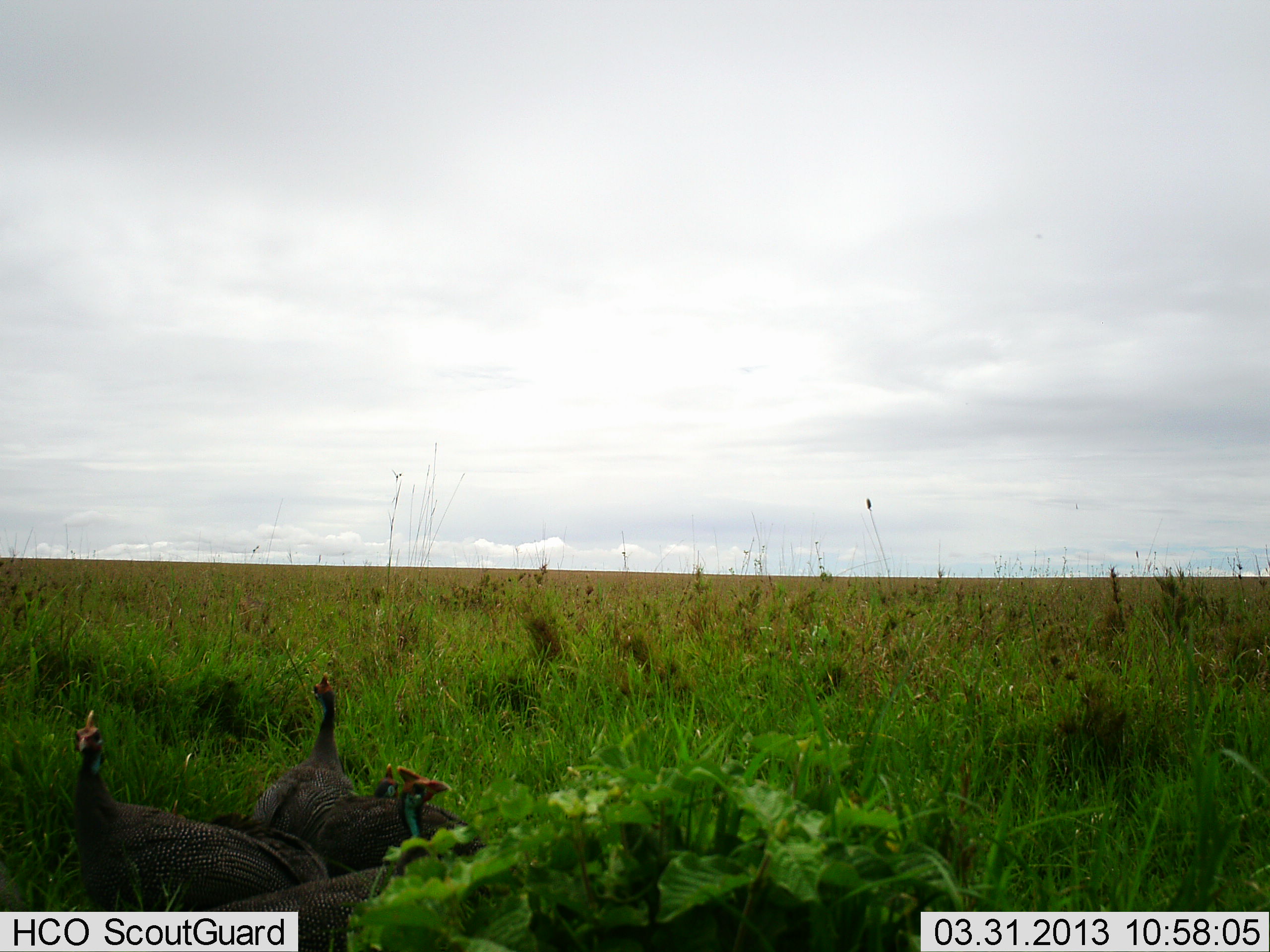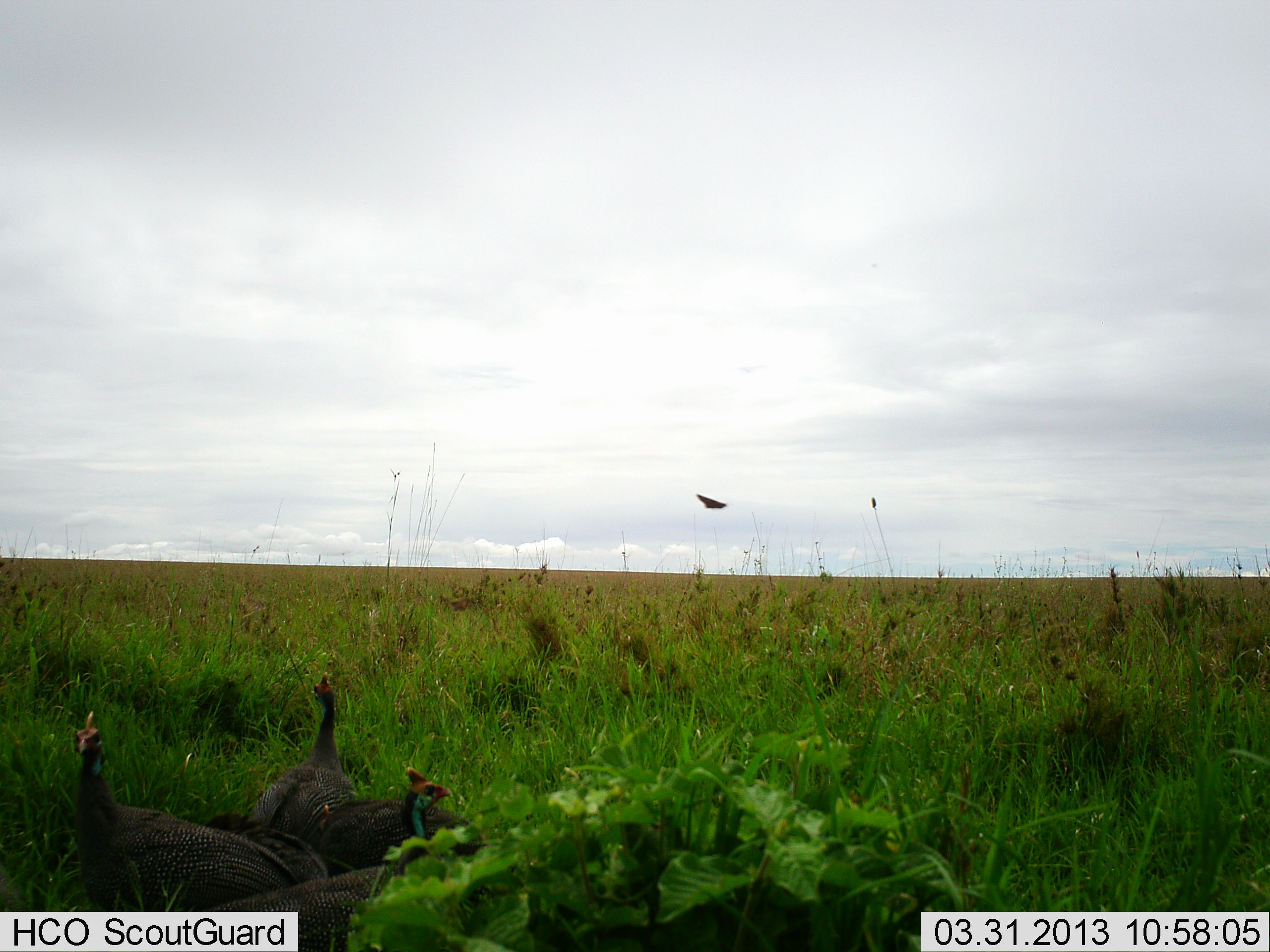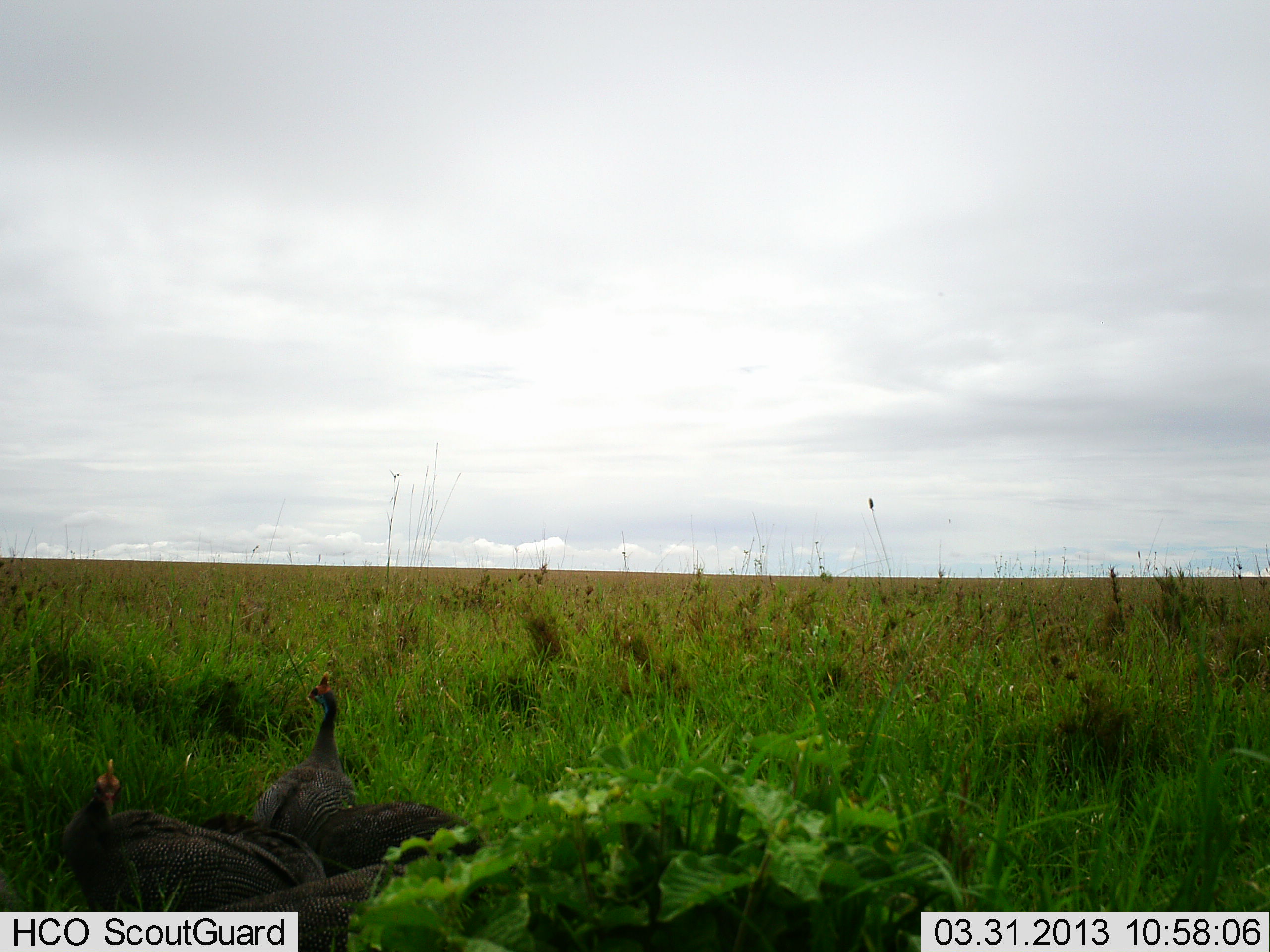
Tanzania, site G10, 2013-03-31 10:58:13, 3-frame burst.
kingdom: Animalia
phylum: Chordata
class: Aves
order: Galliformes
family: Numididae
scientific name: Numididae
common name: guinea fowl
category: guineafowl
Guineafowl (guinea fowl) (Numididae), count 4. Behavior (volunteer vote fractions): standing 85%, resting 23%, moving 10%, interacting 3%. Young present (vote fraction): 3%. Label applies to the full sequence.